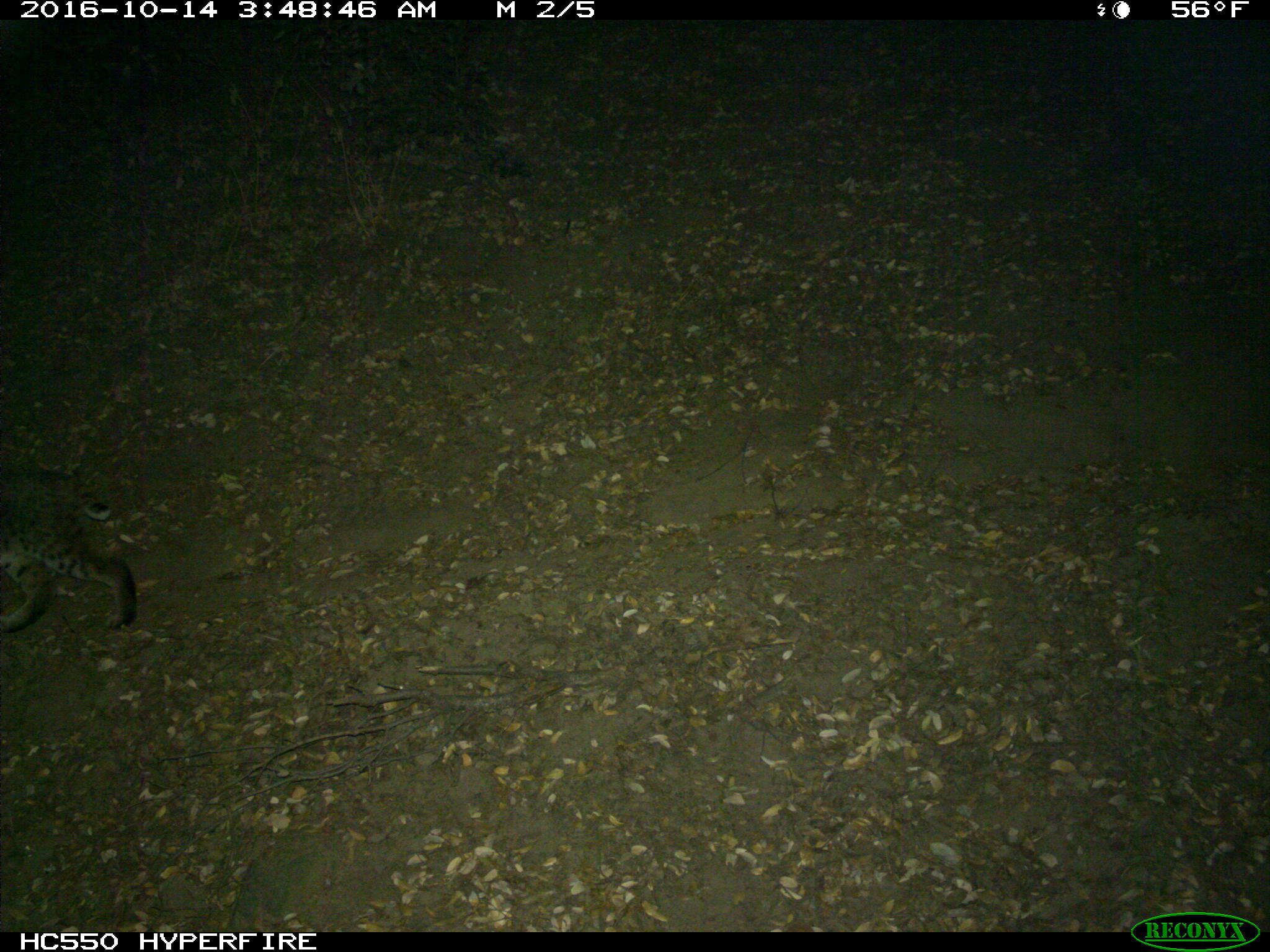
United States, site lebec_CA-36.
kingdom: Animalia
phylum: Chordata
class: Mammalia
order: Carnivora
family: Felidae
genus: Lynx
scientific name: Lynx rufus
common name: bobcat